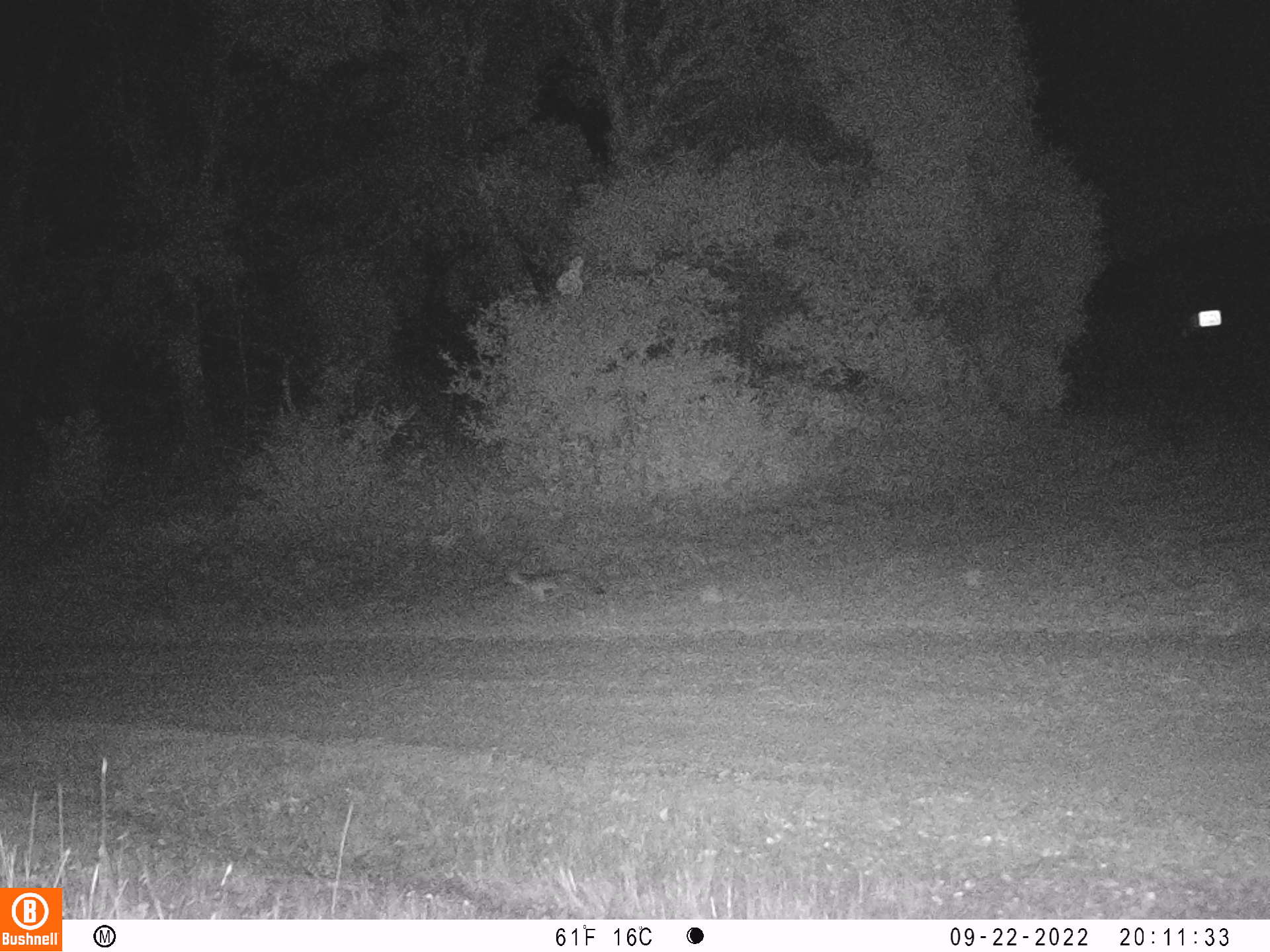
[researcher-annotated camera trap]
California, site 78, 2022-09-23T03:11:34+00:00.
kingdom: Animalia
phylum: Chordata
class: Mammalia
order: Carnivora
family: Canidae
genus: Urocyon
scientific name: Urocyon cinereoargenteus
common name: gray fox